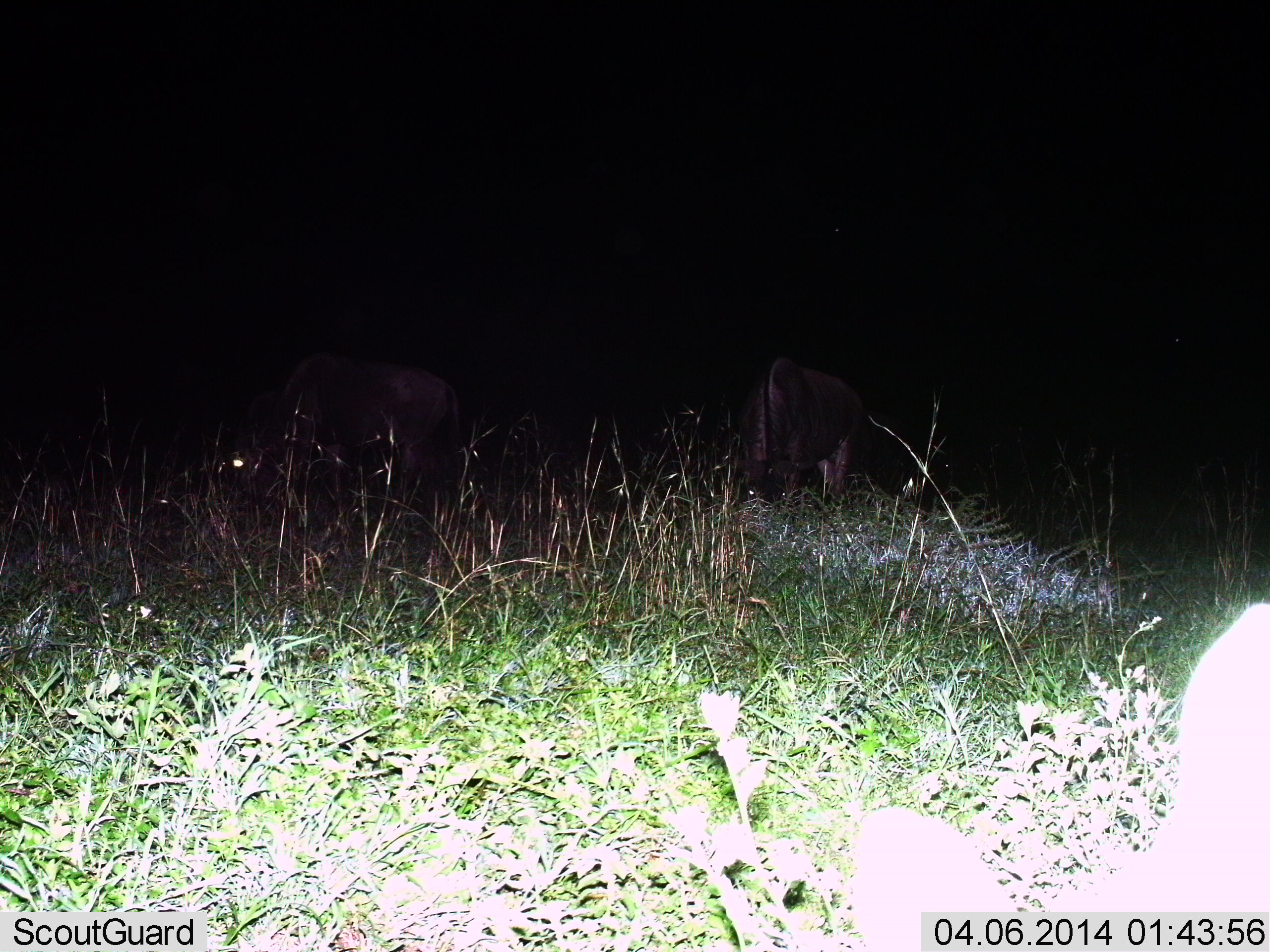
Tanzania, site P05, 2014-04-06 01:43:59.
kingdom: Animalia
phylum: Chordata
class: Mammalia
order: Artiodactyla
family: Bovidae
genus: Connochaetes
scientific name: Connochaetes taurinus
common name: blue wildebeest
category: wildebeest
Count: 2.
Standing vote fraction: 10%.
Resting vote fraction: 0%.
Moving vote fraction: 0%.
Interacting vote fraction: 0%.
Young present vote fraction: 0%.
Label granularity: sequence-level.